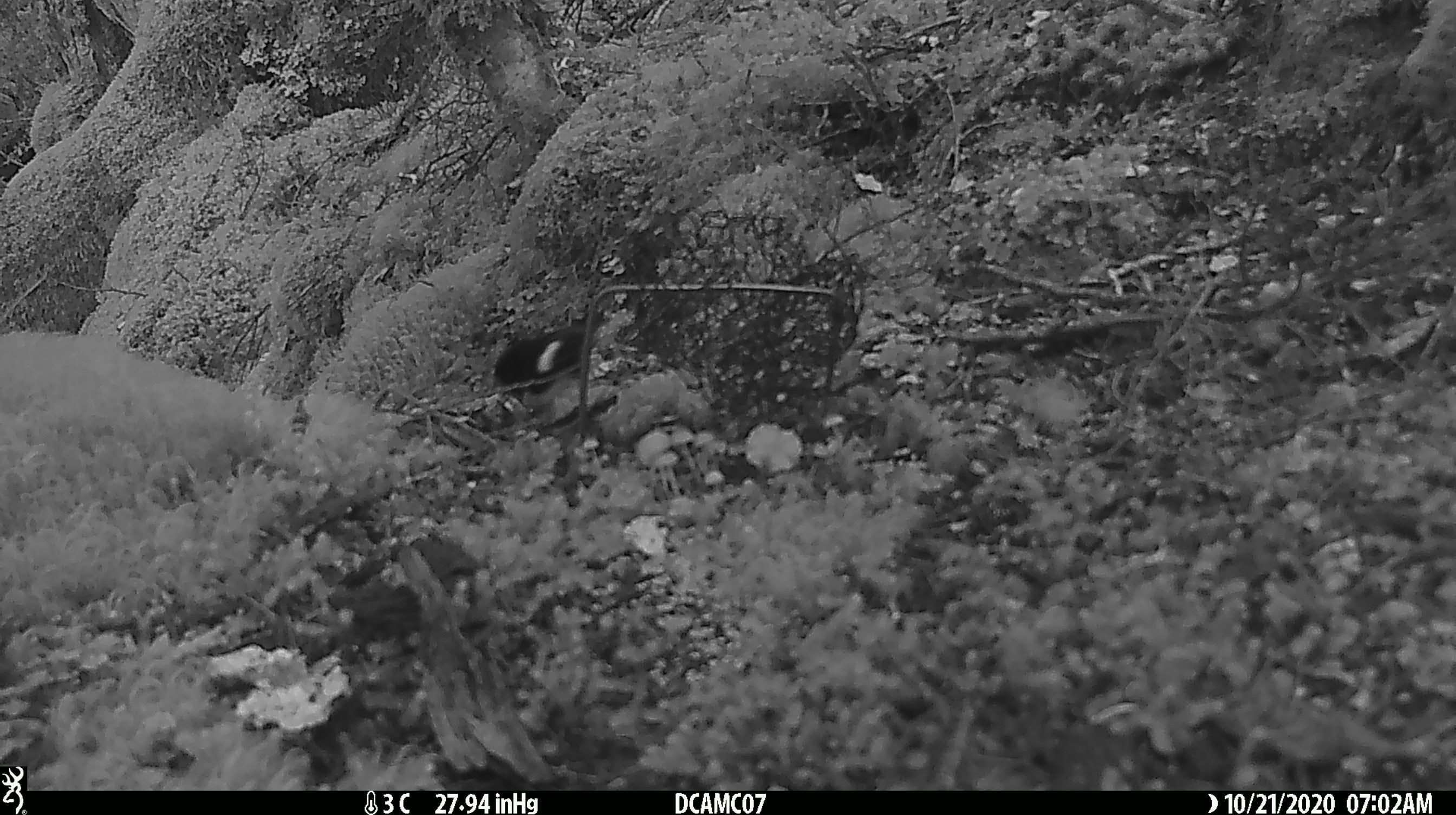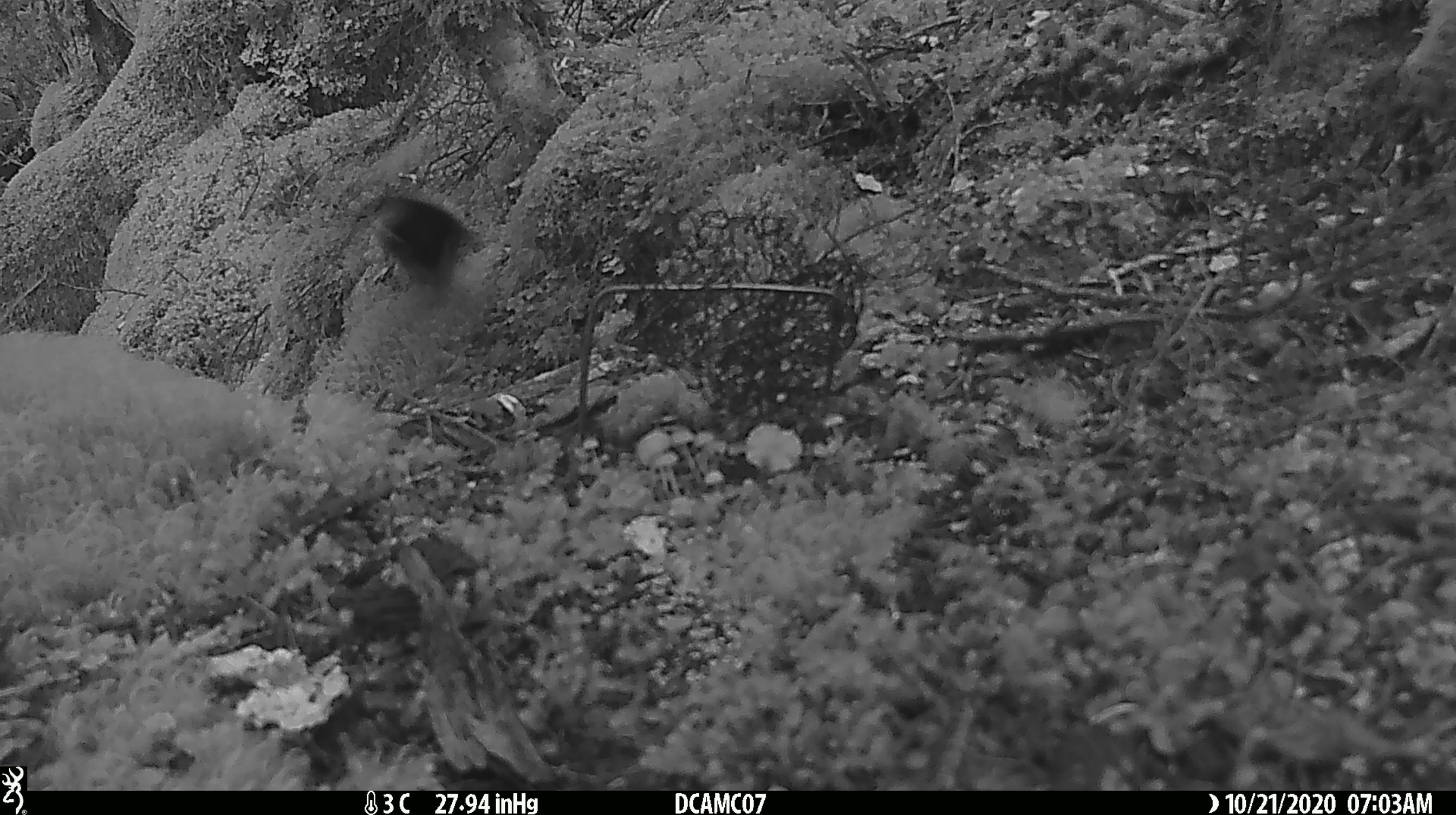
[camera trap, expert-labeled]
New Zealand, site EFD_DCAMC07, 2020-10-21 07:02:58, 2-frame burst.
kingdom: Animalia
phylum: Chordata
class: Aves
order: Passeriformes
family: Petroicidae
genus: Petroica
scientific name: Petroica macrocephala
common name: tomtit